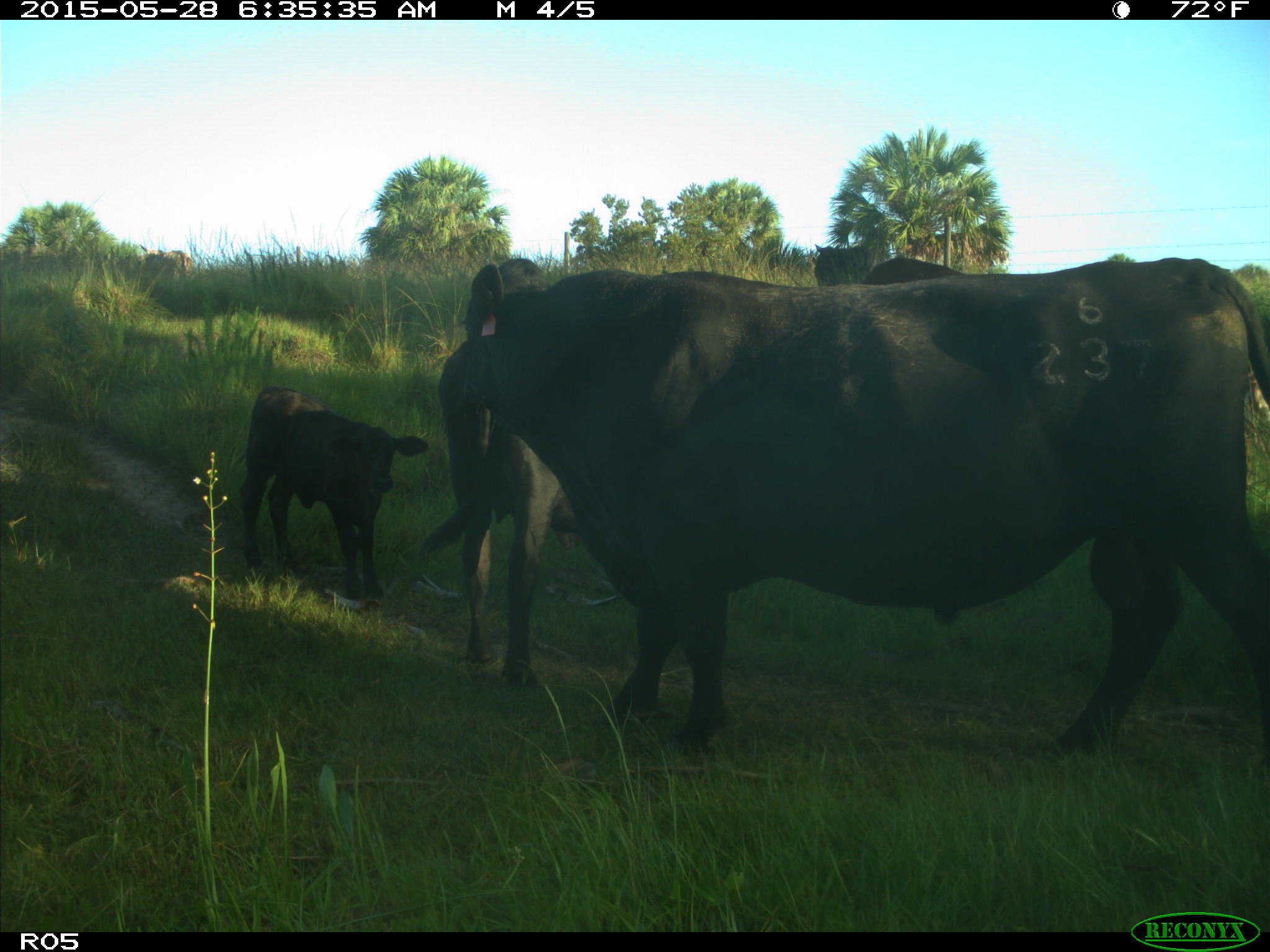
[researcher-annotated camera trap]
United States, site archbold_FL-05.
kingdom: Animalia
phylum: Chordata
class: Mammalia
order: Artiodactyla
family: Bovidae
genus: Bos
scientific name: Bos taurus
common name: domestic cow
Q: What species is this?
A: Bos taurus (domestic cow).